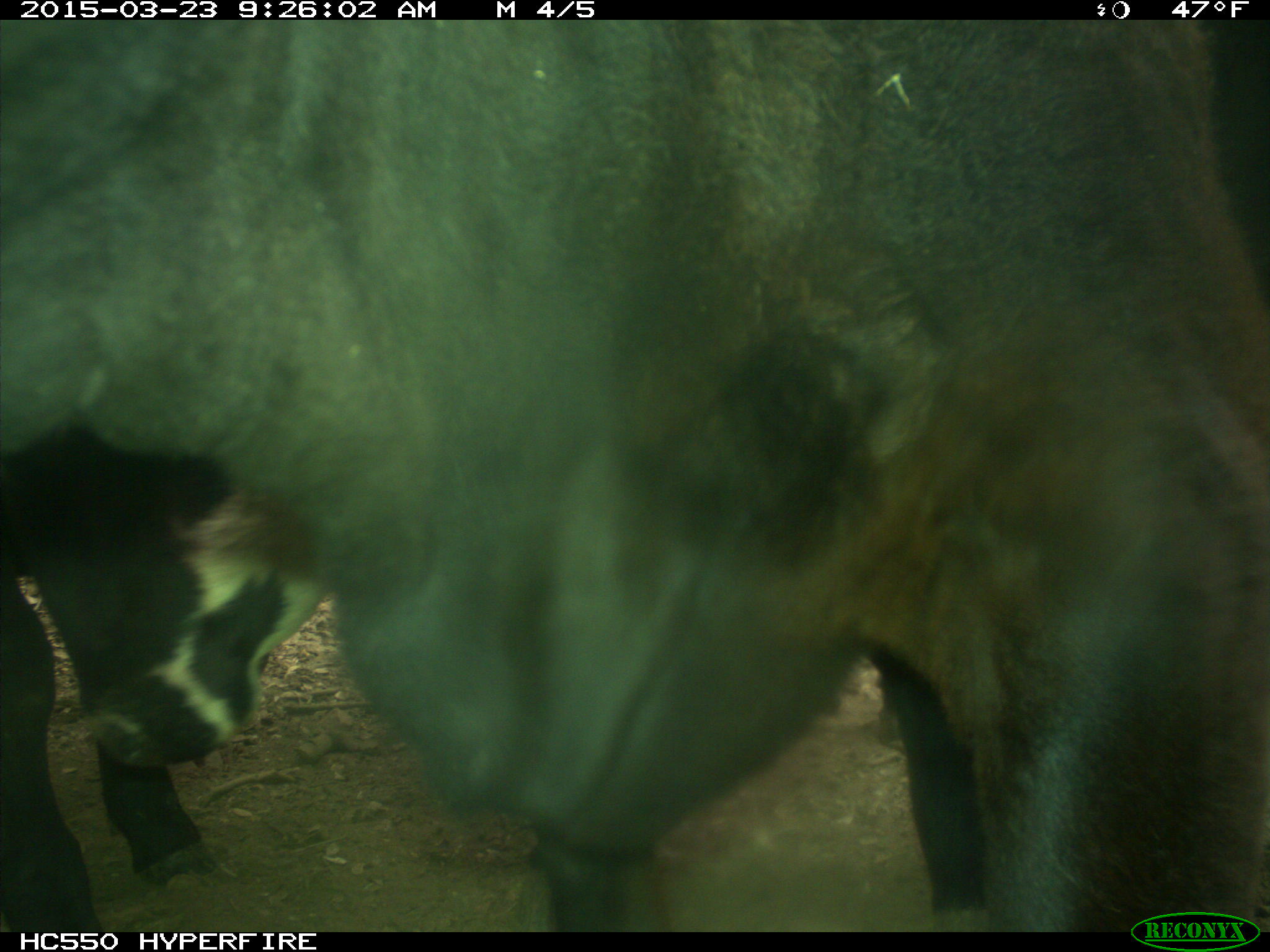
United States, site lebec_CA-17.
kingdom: Animalia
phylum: Chordata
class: Mammalia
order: Artiodactyla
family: Bovidae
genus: Bos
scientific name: Bos taurus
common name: domestic cow